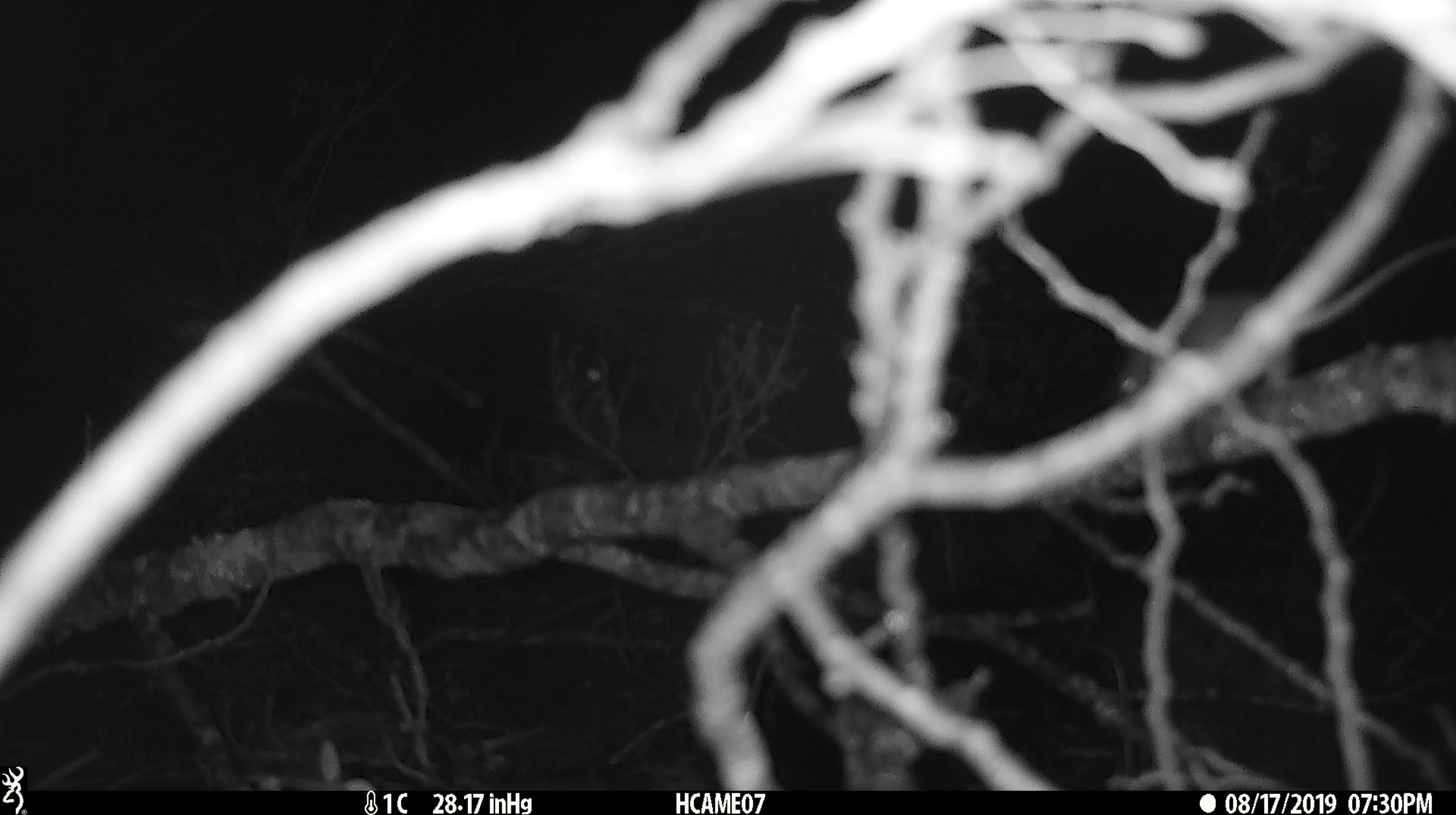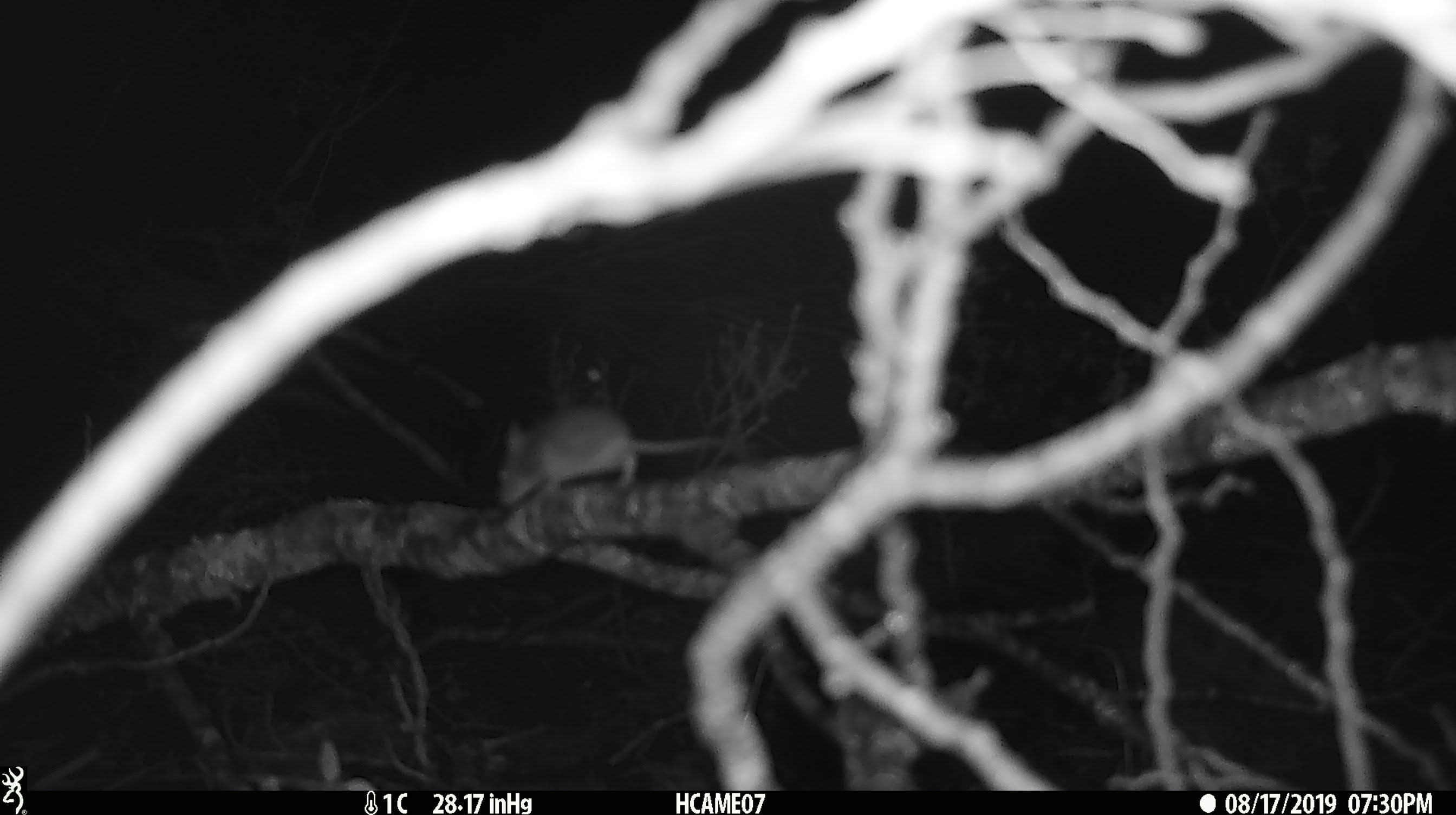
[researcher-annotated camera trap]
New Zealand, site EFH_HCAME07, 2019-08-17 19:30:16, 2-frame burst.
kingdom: Animalia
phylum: Chordata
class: Mammalia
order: Rodentia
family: Muridae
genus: Mus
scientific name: Mus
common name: mouse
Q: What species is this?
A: Mouse (Mus).